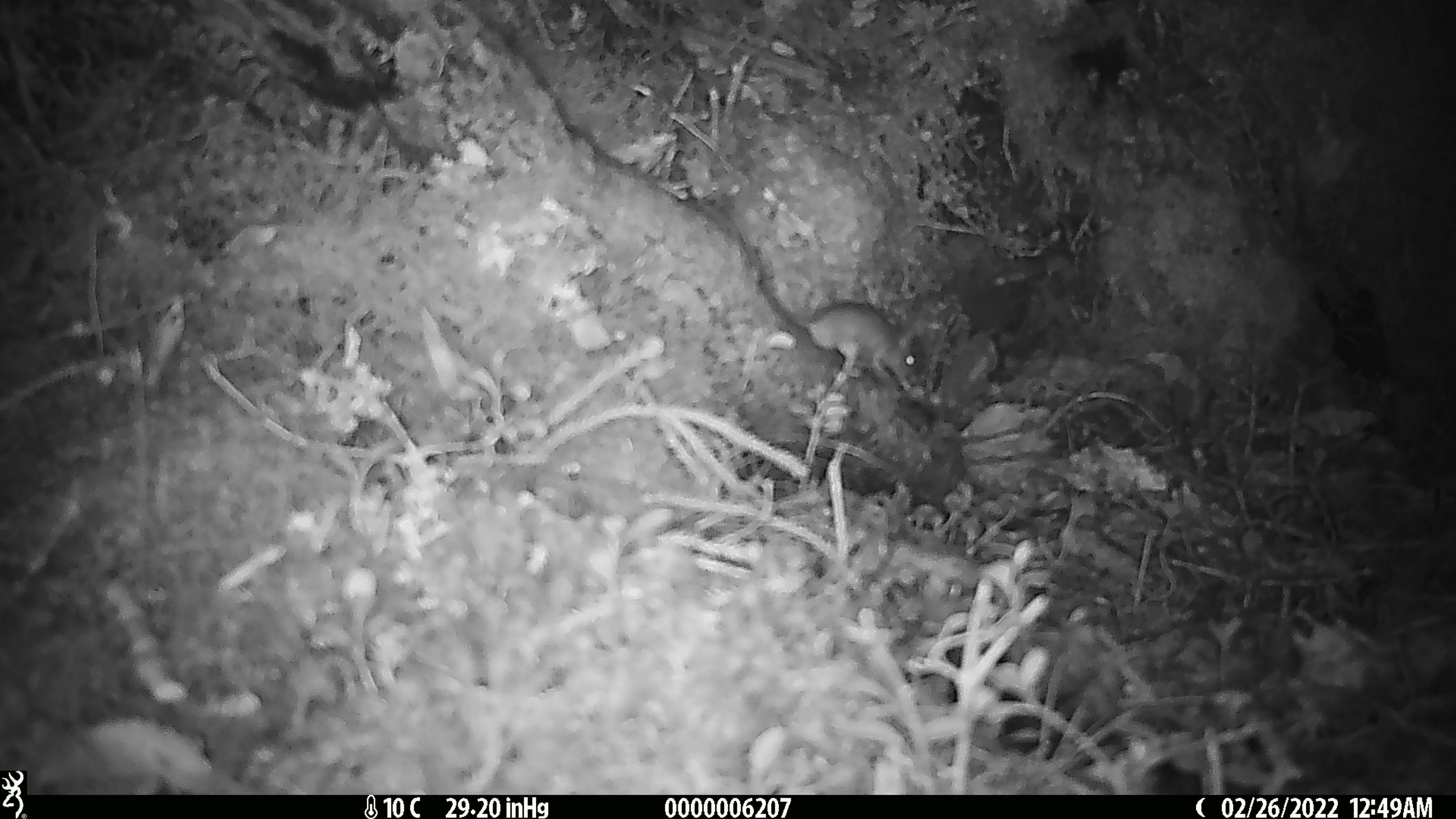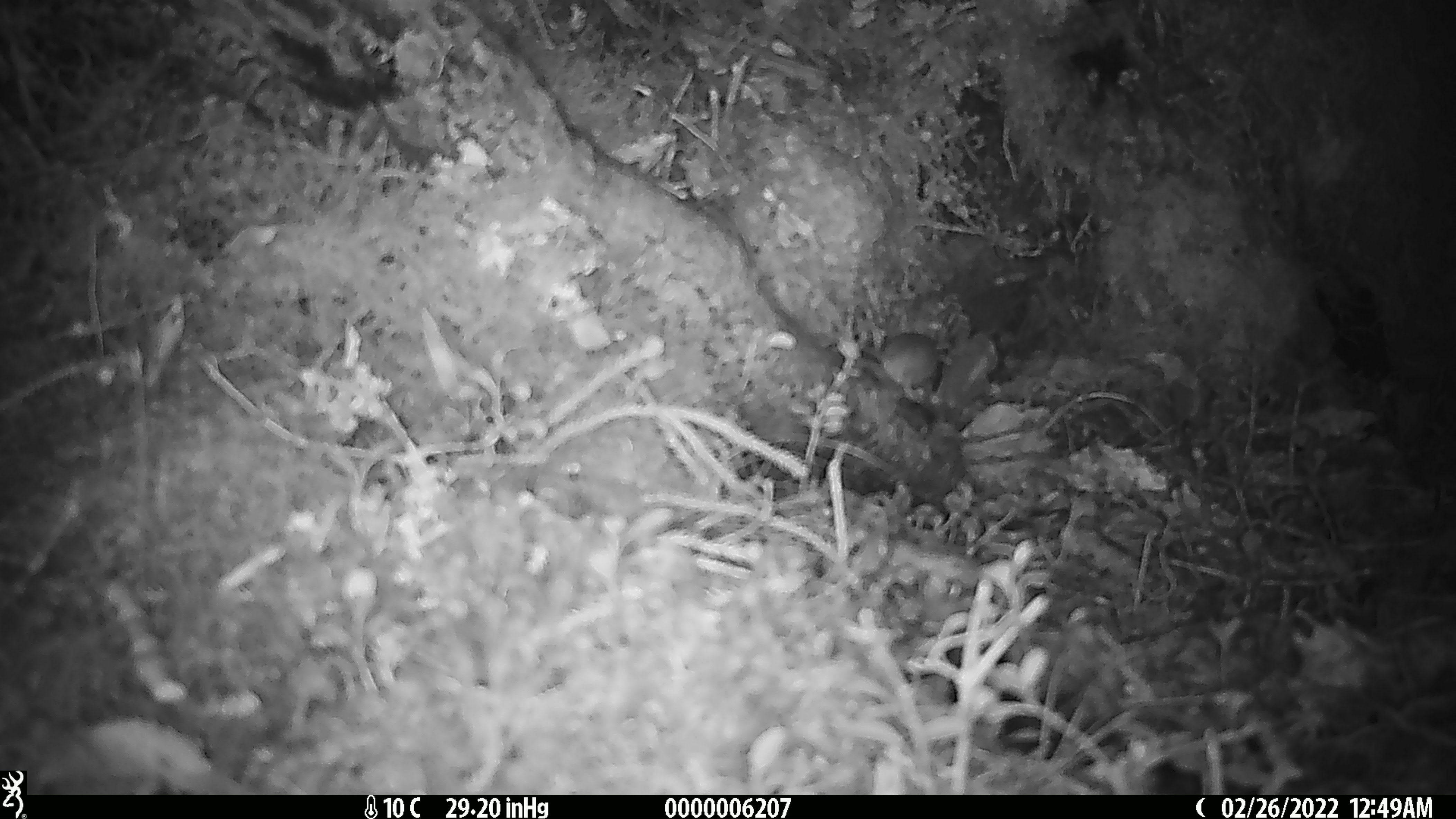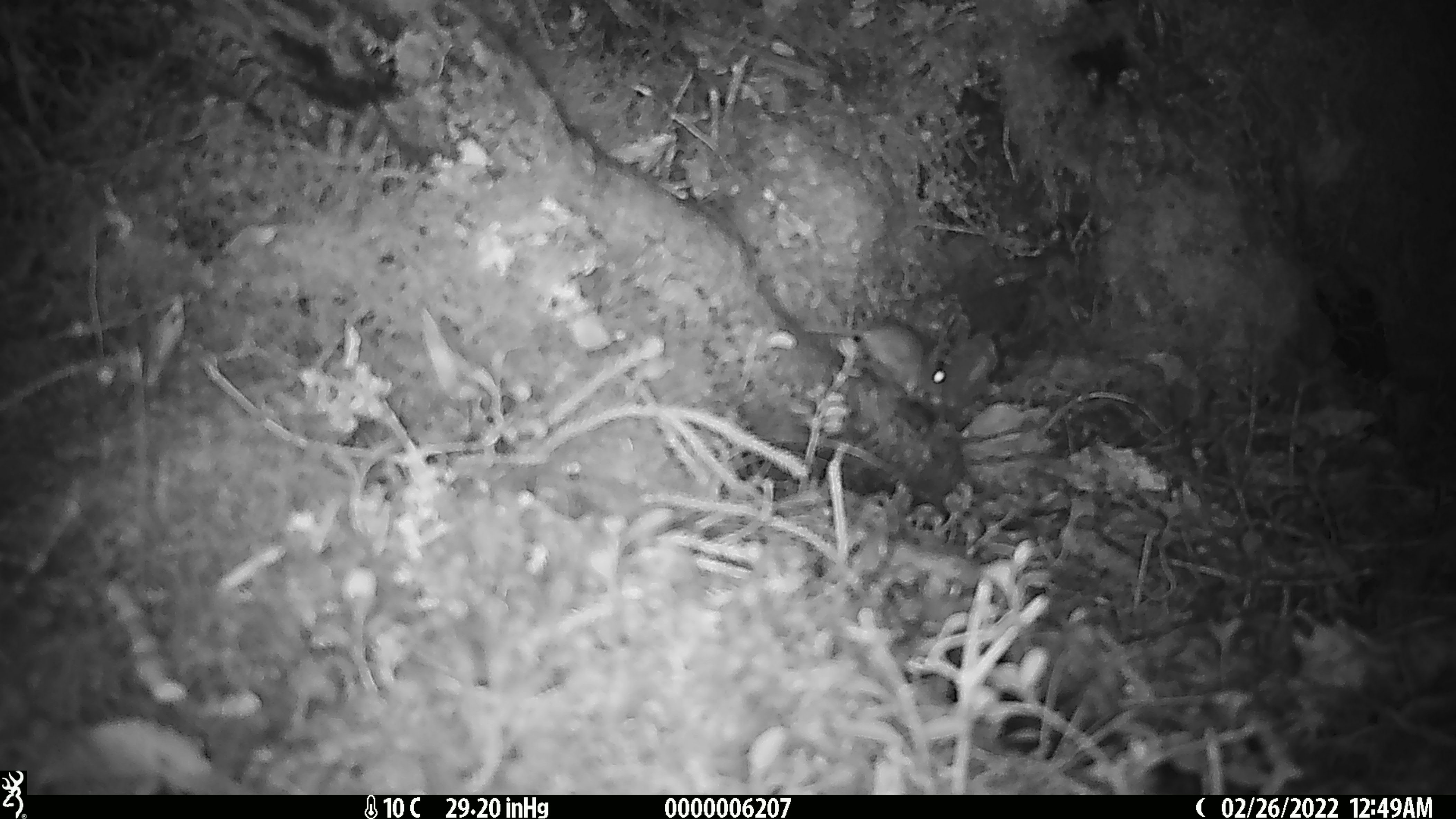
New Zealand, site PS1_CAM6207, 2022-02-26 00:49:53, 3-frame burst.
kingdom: Animalia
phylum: Chordata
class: Mammalia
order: Rodentia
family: Muridae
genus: Mus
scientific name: Mus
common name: mouse